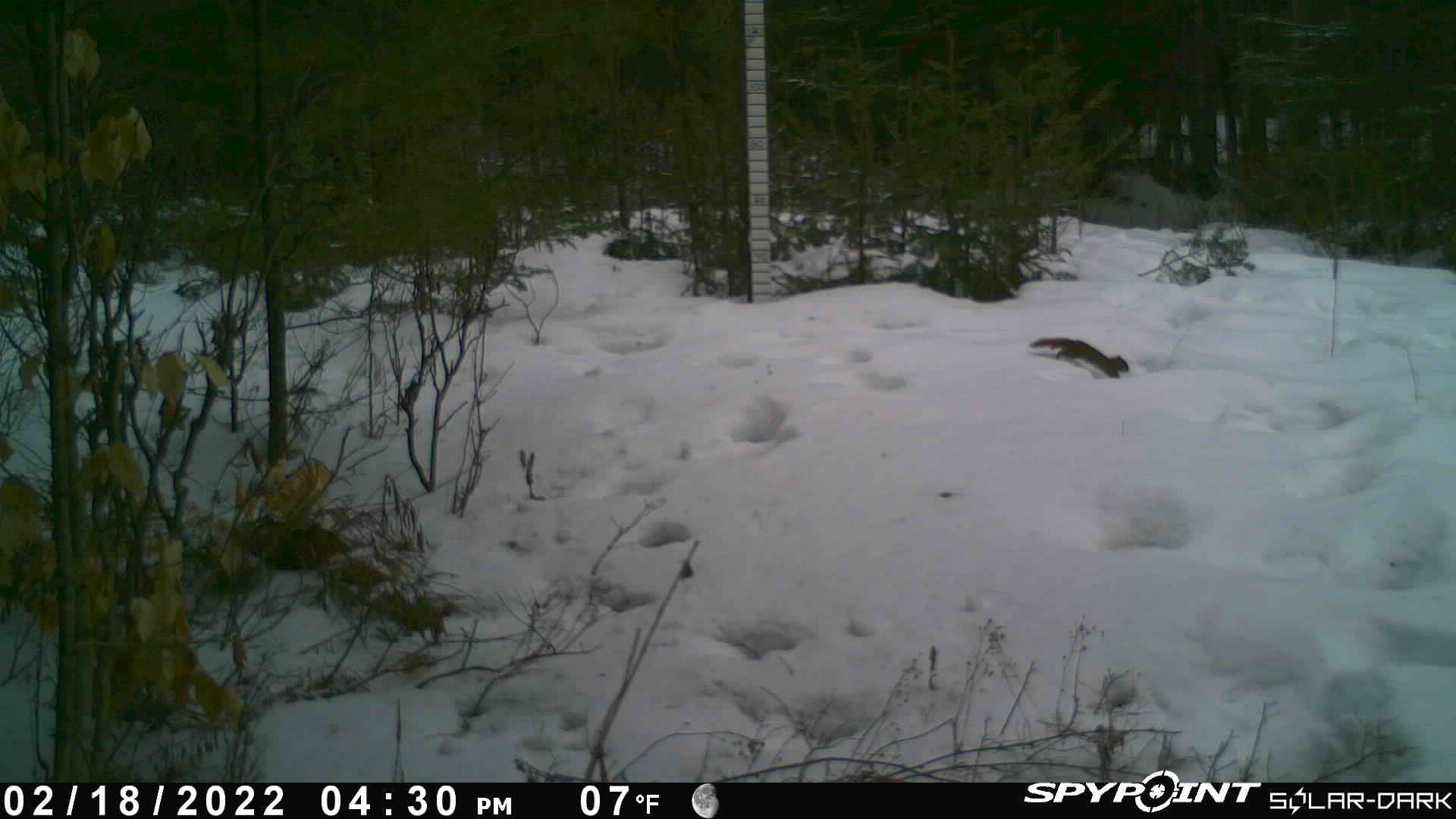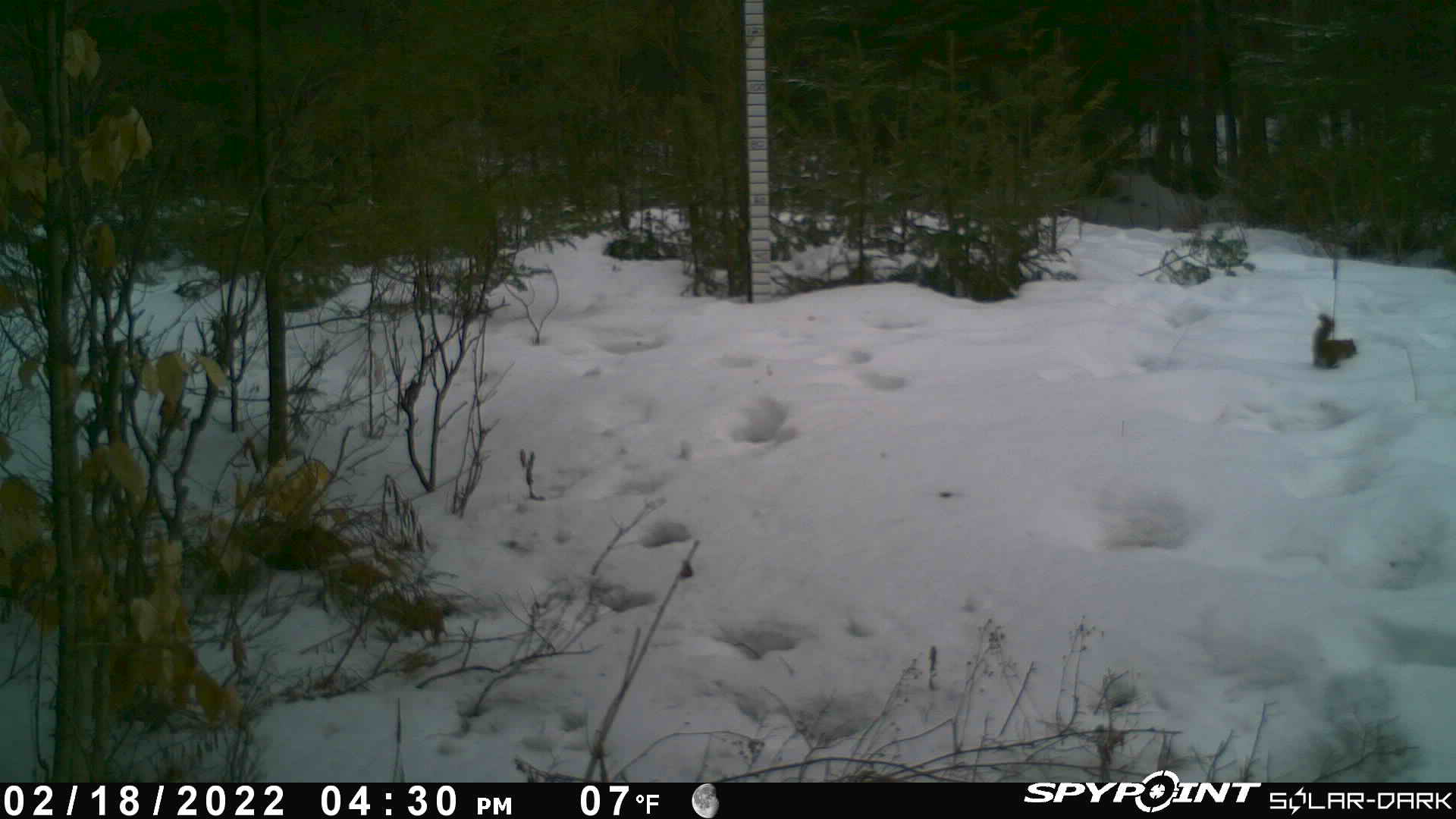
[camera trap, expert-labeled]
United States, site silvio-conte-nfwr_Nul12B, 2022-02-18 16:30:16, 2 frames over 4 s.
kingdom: Animalia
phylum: Chordata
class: Mammalia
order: Rodentia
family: Sciuridae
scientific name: Sciuridae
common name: squirrel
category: squirrel sp.